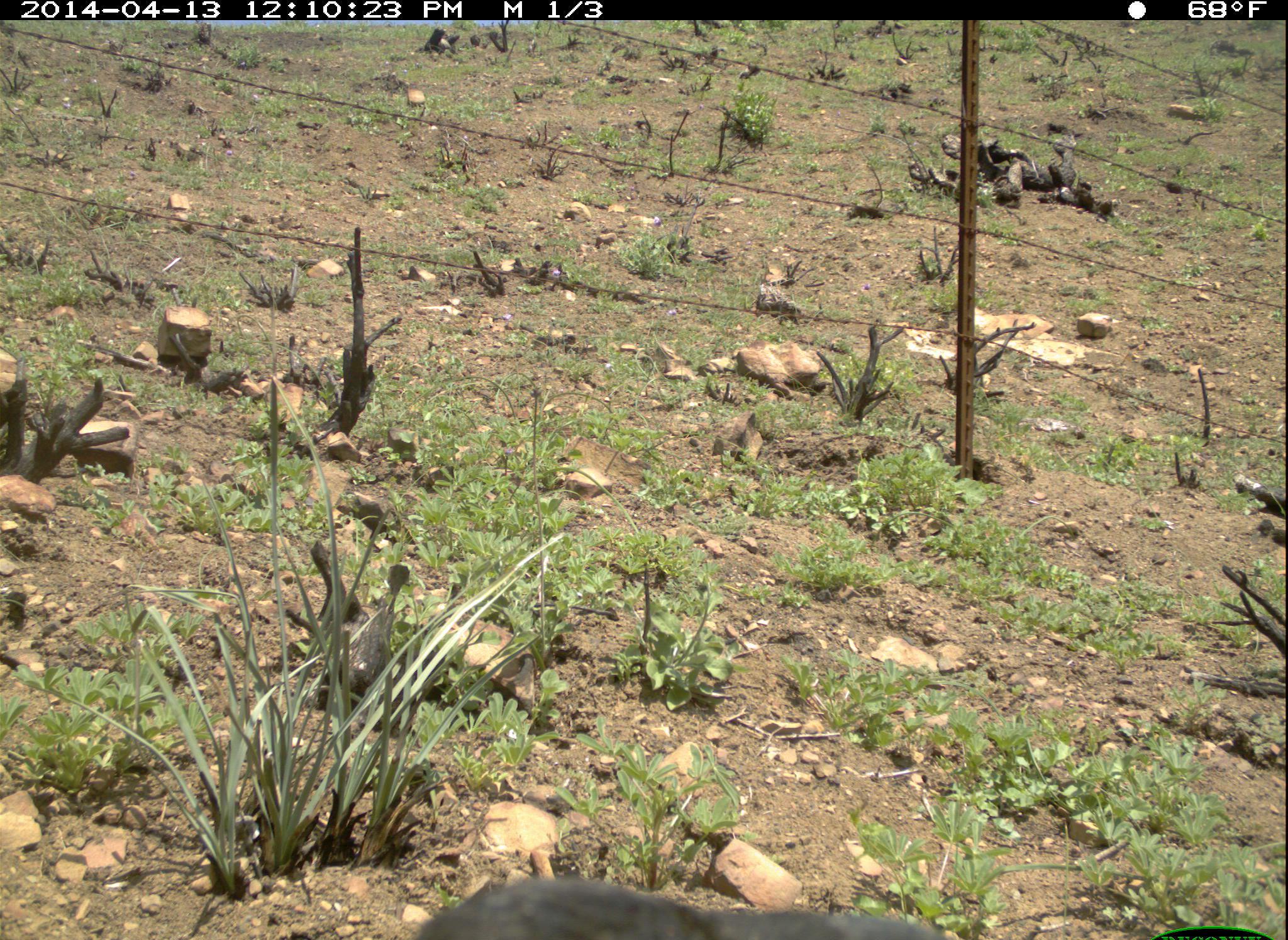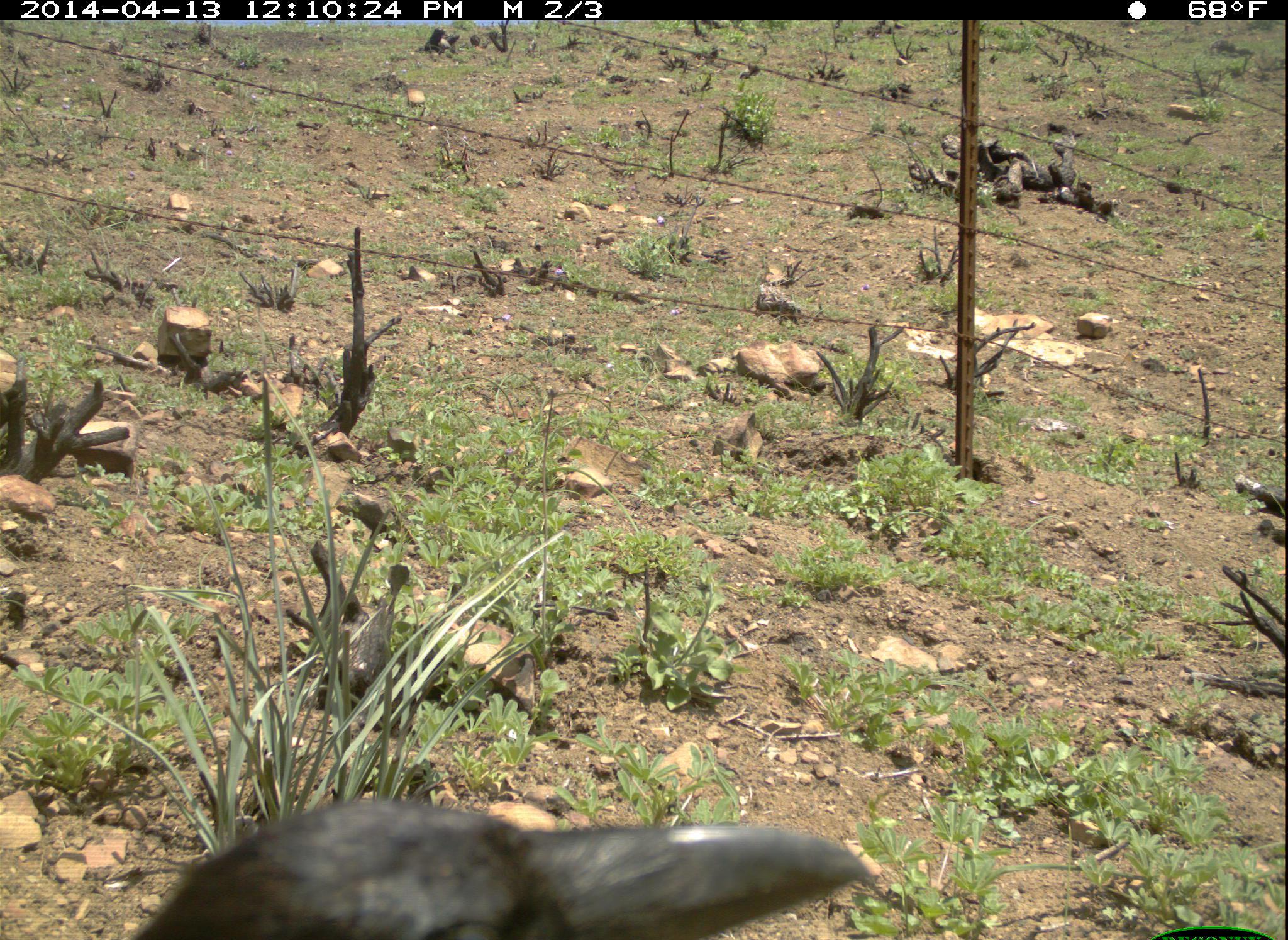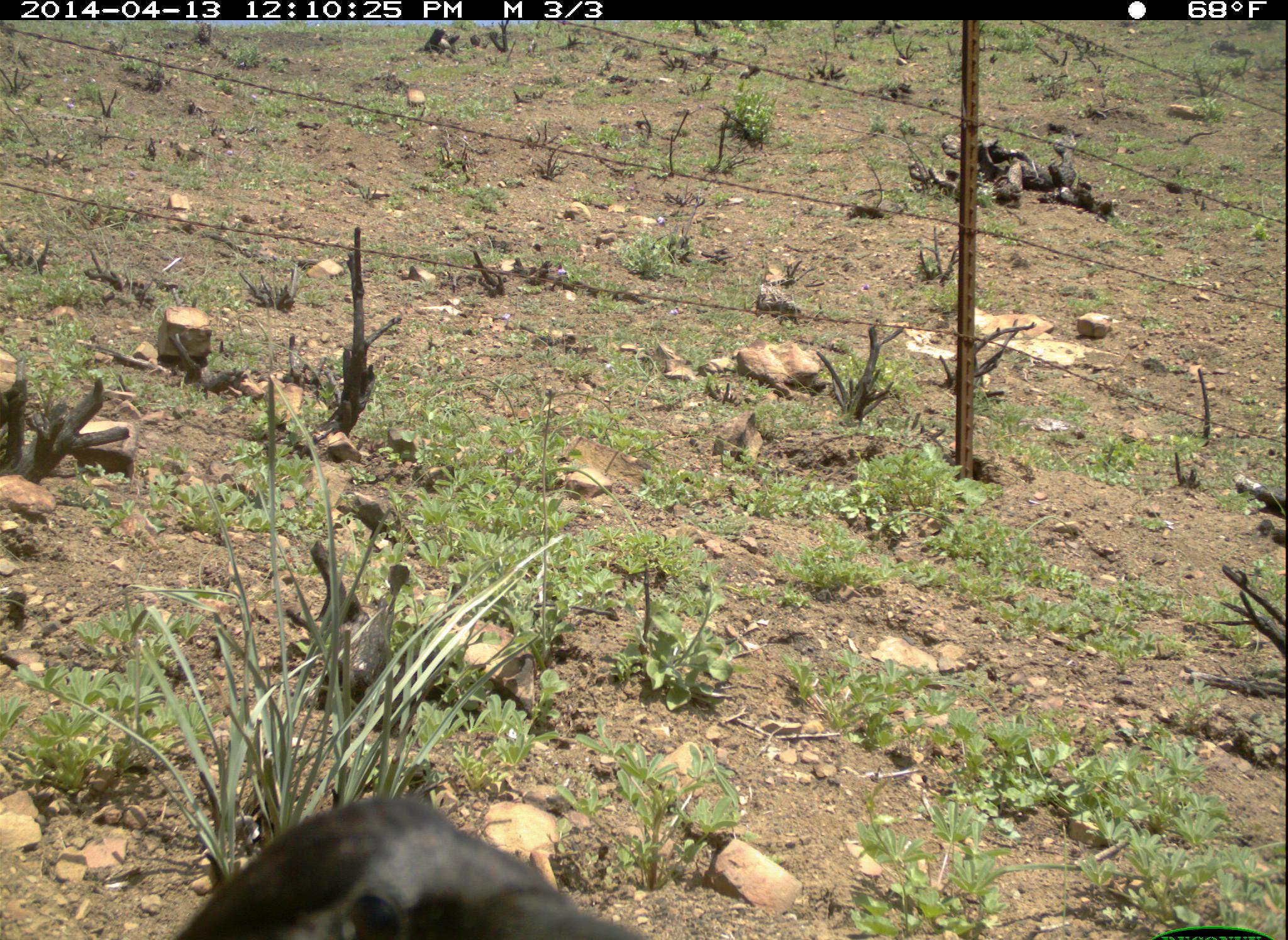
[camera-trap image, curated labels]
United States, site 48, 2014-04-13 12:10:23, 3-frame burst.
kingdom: Animalia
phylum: Chordata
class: Aves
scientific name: Aves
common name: bird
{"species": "bird (Aves)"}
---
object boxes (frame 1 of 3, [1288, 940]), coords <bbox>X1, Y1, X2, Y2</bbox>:
bird: <bbox>412, 875, 944, 940</bbox>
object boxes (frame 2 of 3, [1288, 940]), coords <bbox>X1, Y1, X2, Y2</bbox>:
bird: <bbox>112, 798, 875, 940</bbox>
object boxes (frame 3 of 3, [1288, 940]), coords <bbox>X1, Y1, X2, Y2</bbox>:
bird: <bbox>170, 796, 645, 940</bbox>